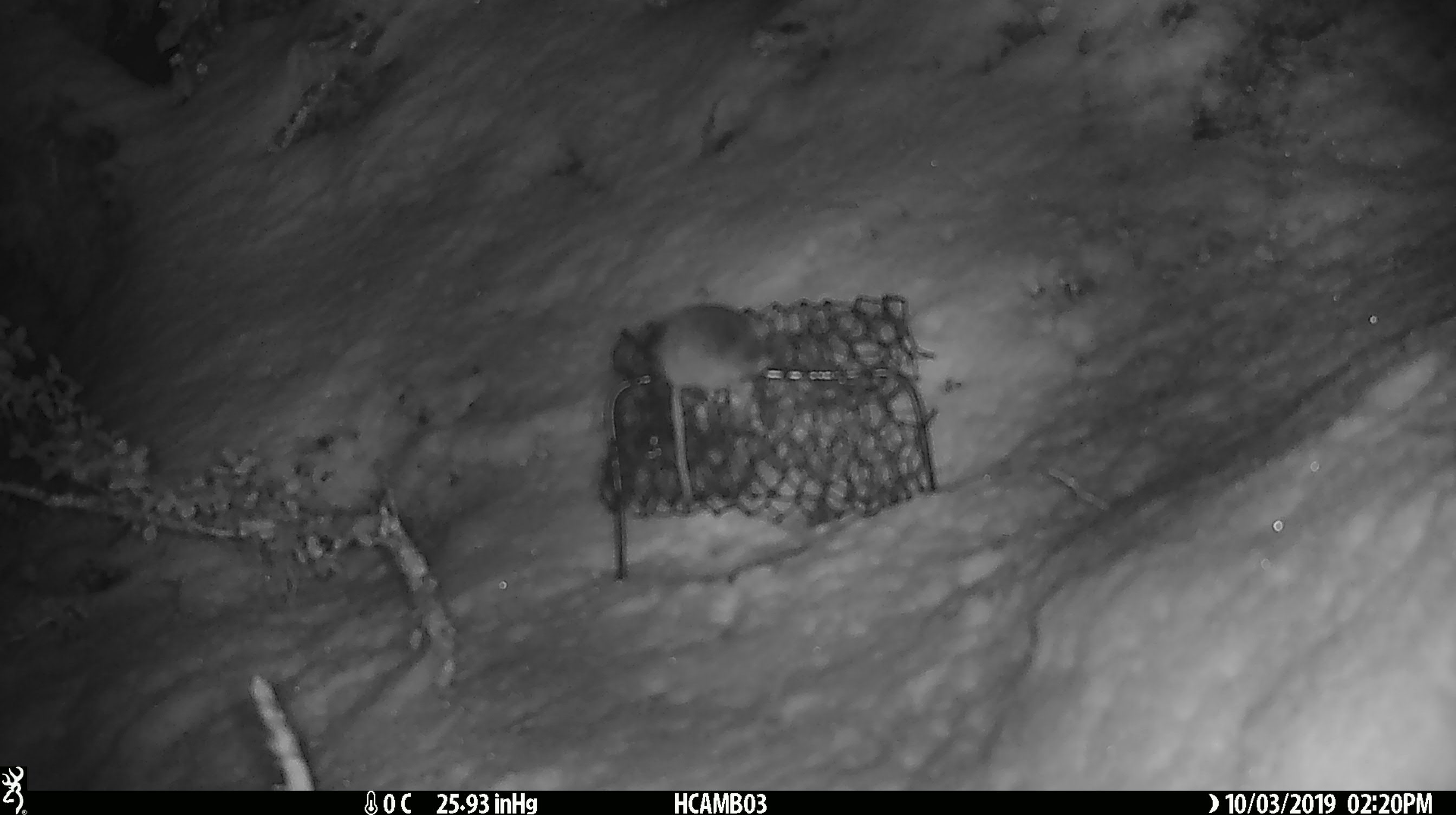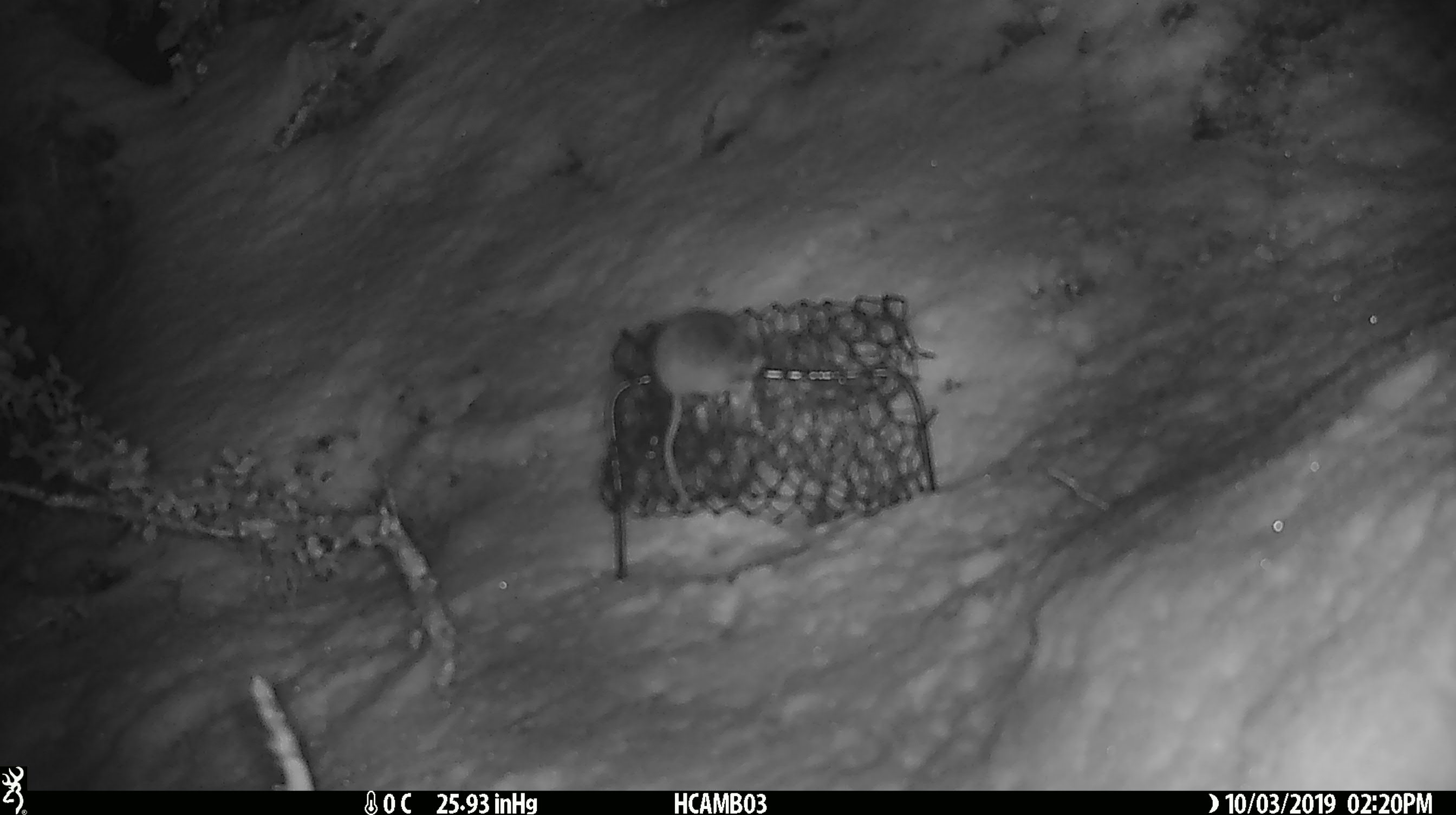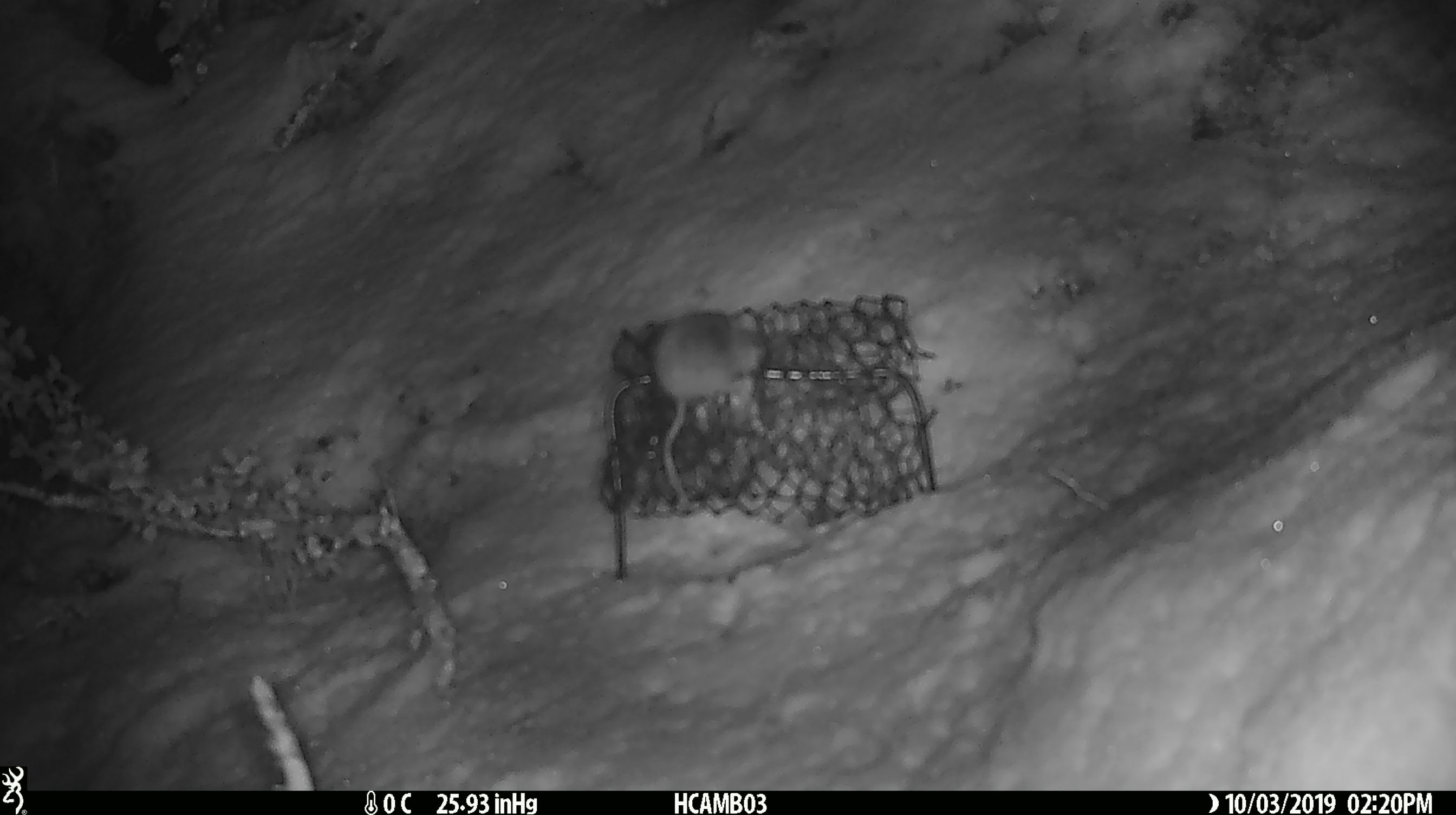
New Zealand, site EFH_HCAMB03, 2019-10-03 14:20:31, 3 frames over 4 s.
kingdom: Animalia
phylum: Chordata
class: Mammalia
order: Rodentia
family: Muridae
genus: Mus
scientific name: Mus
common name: mouse